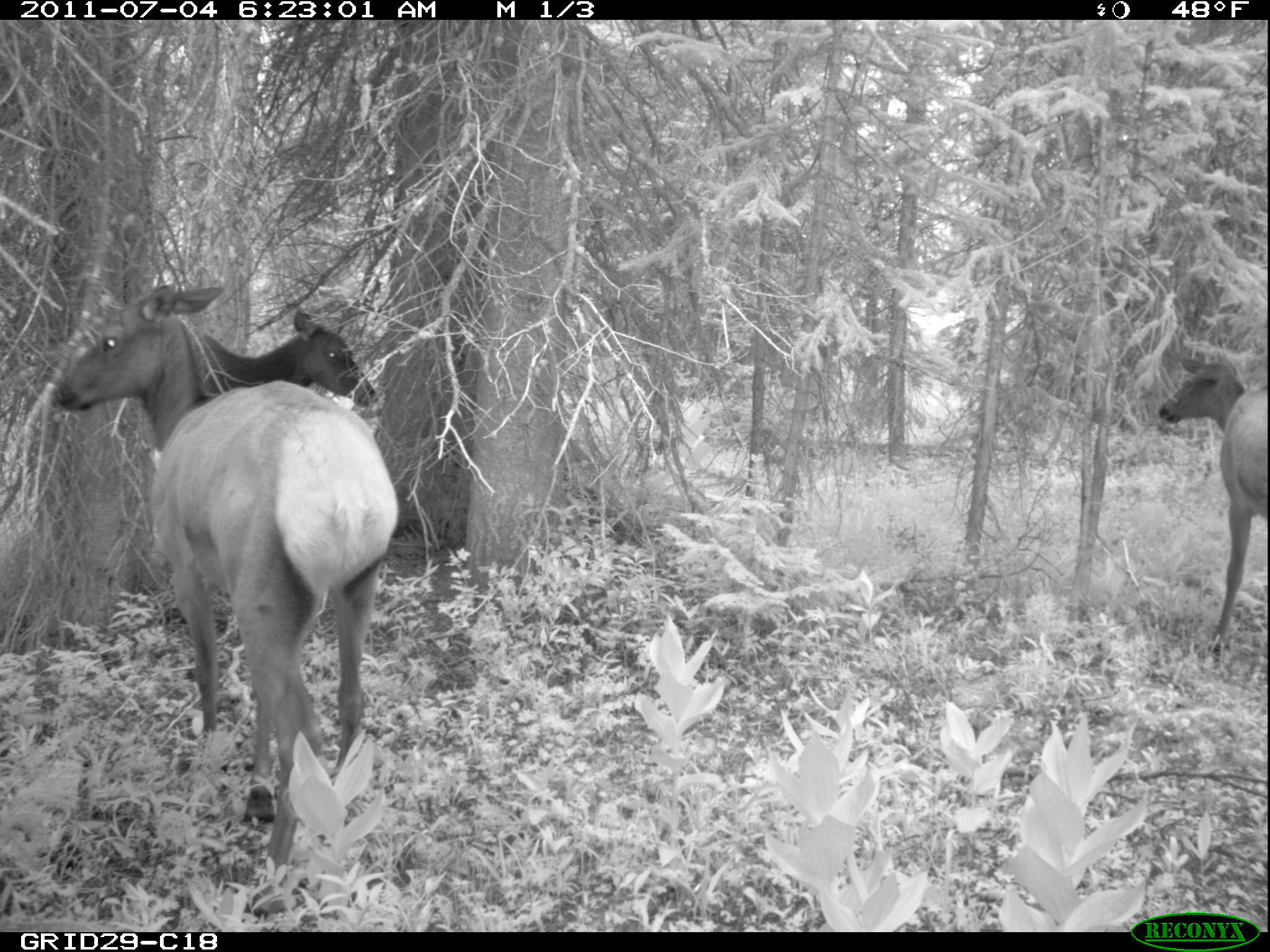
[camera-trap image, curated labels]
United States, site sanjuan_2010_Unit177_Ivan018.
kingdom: Animalia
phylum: Chordata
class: Mammalia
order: Artiodactyla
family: Cervidae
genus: Cervus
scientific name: Cervus elaphus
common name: red deer